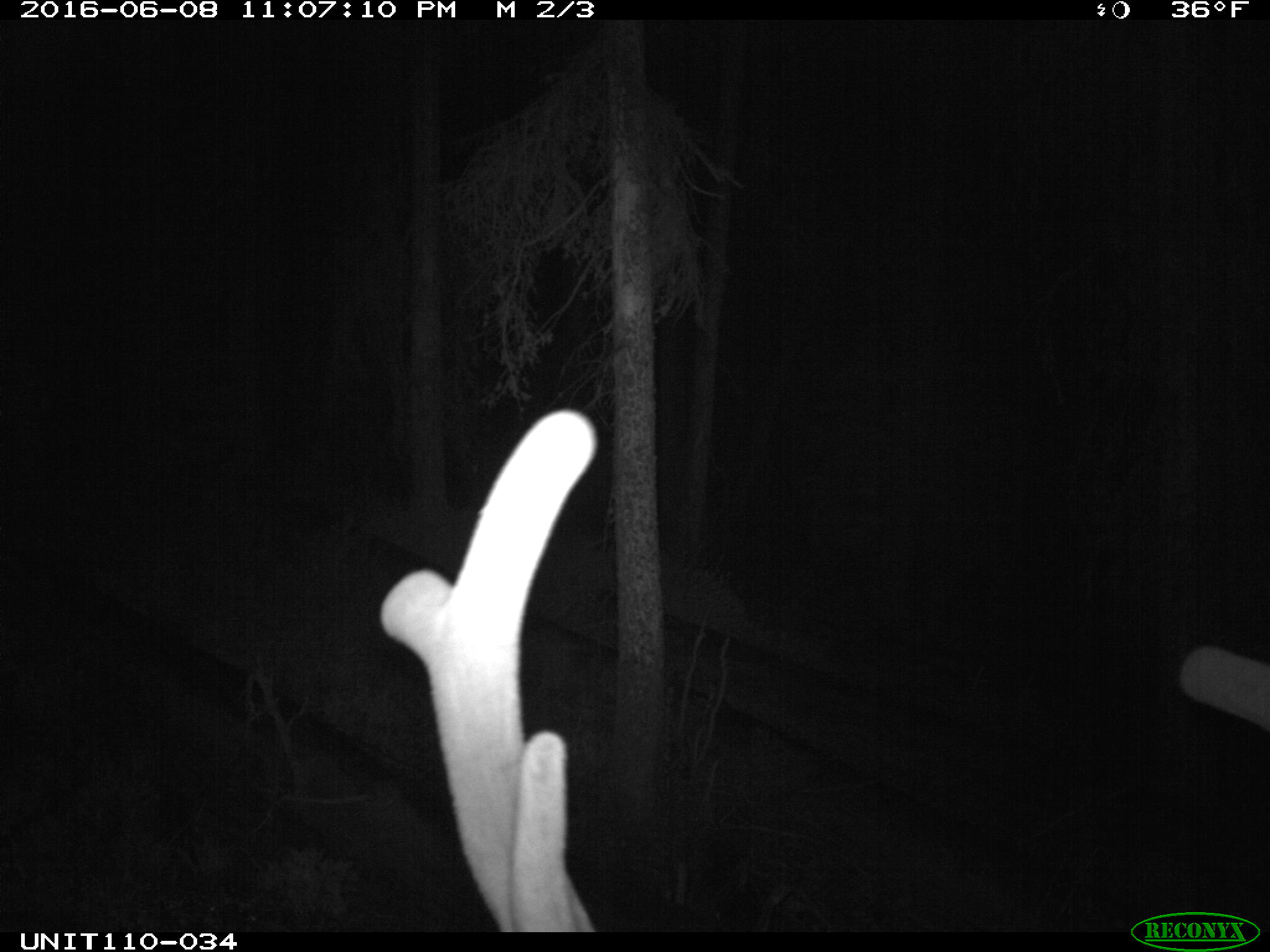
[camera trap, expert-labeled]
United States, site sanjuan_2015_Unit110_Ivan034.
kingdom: Animalia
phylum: Chordata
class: Mammalia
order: Artiodactyla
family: Cervidae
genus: Cervus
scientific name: Cervus elaphus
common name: red deer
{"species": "Cervus elaphus (red deer)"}